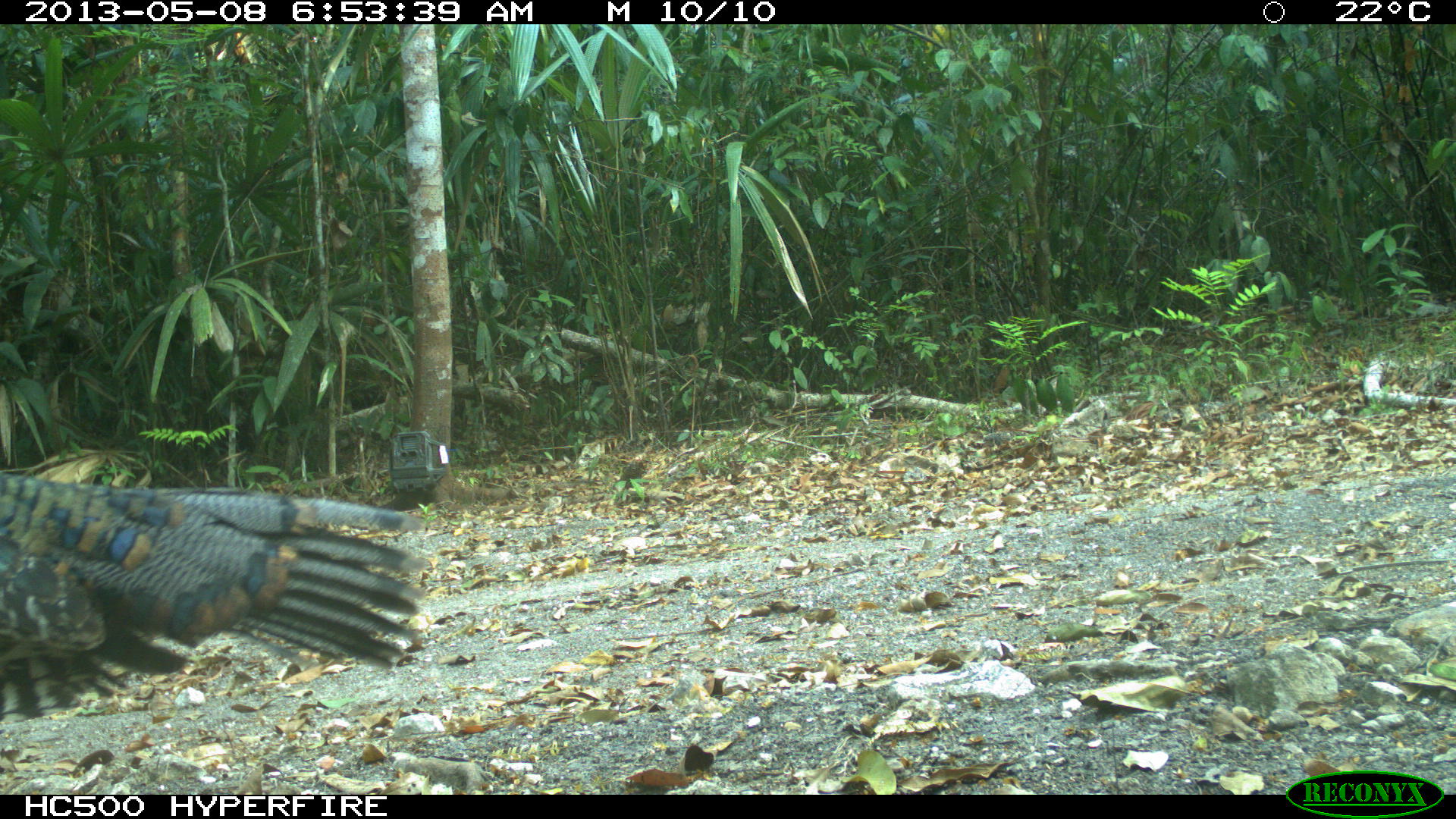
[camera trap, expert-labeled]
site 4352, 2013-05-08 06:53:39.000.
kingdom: Animalia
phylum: Chordata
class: Aves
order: Galliformes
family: Phasianidae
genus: Meleagris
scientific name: Meleagris ocellata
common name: ocellated turkey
Meleagris ocellata (ocellated turkey), count 4.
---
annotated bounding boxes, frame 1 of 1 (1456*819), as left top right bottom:
meleagris ocellata: 0 470 426 721